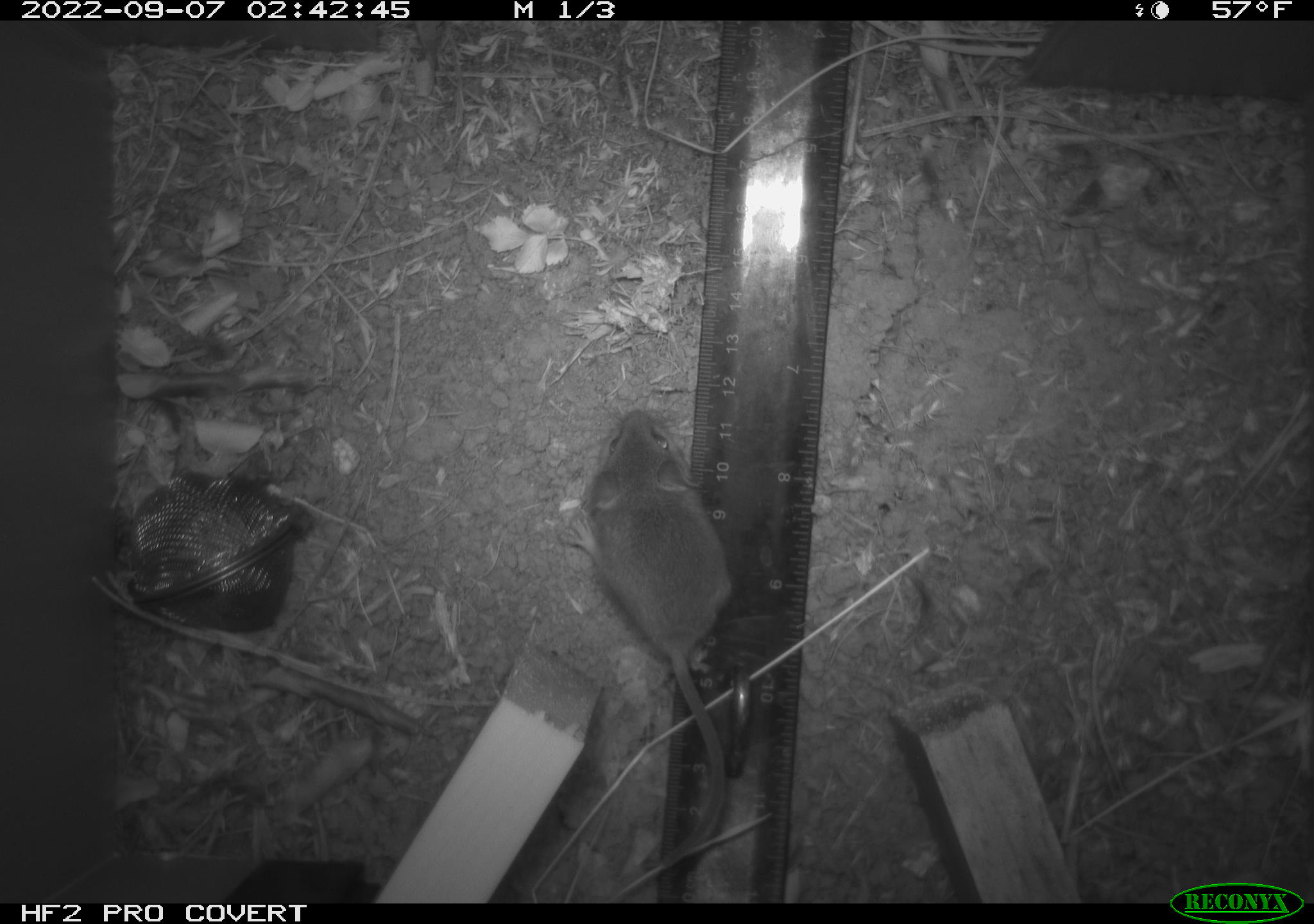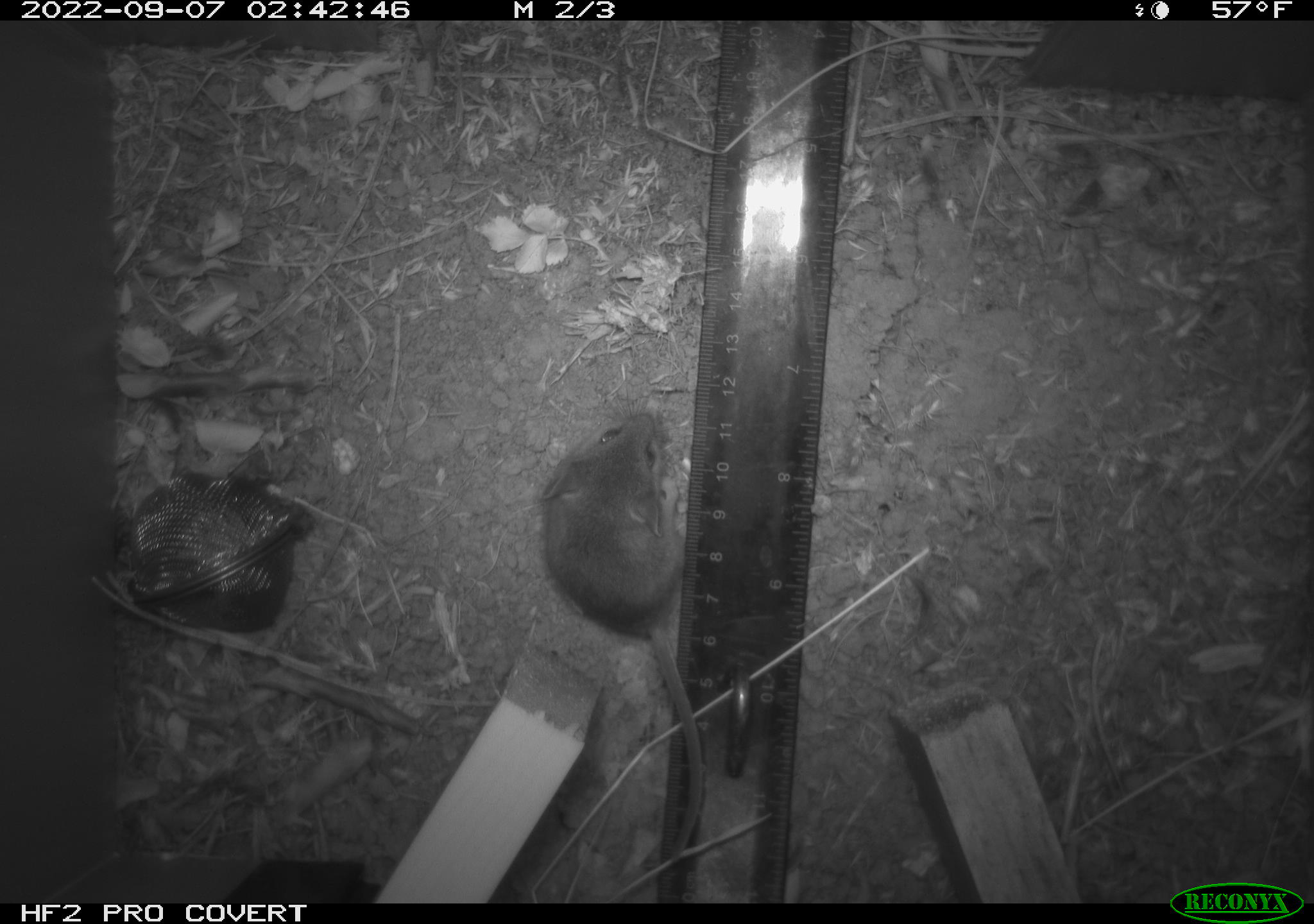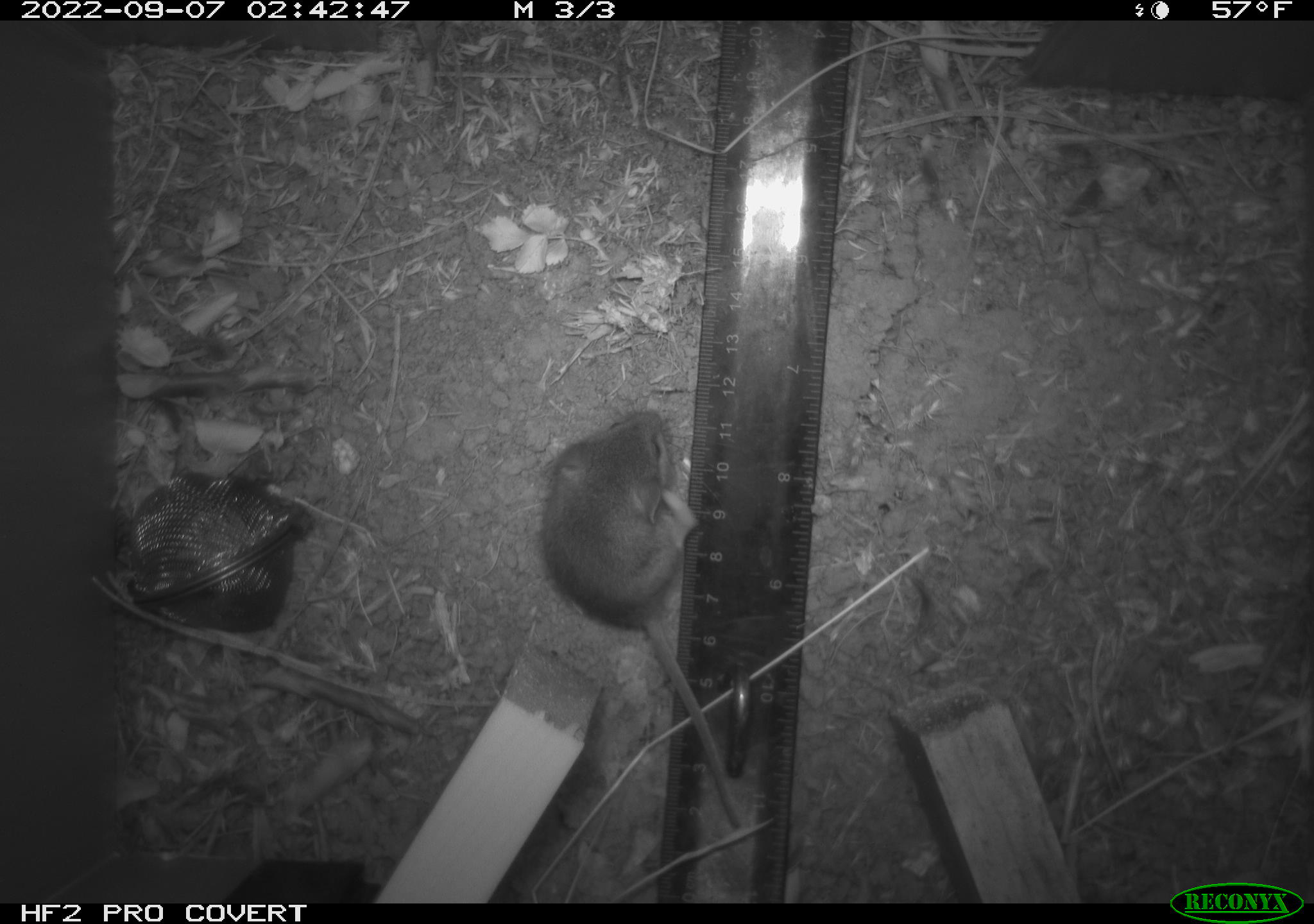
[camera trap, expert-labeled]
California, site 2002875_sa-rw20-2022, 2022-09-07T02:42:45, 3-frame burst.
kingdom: Animalia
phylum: Chordata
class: Mammalia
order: Rodentia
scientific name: Rodentia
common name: mouse species